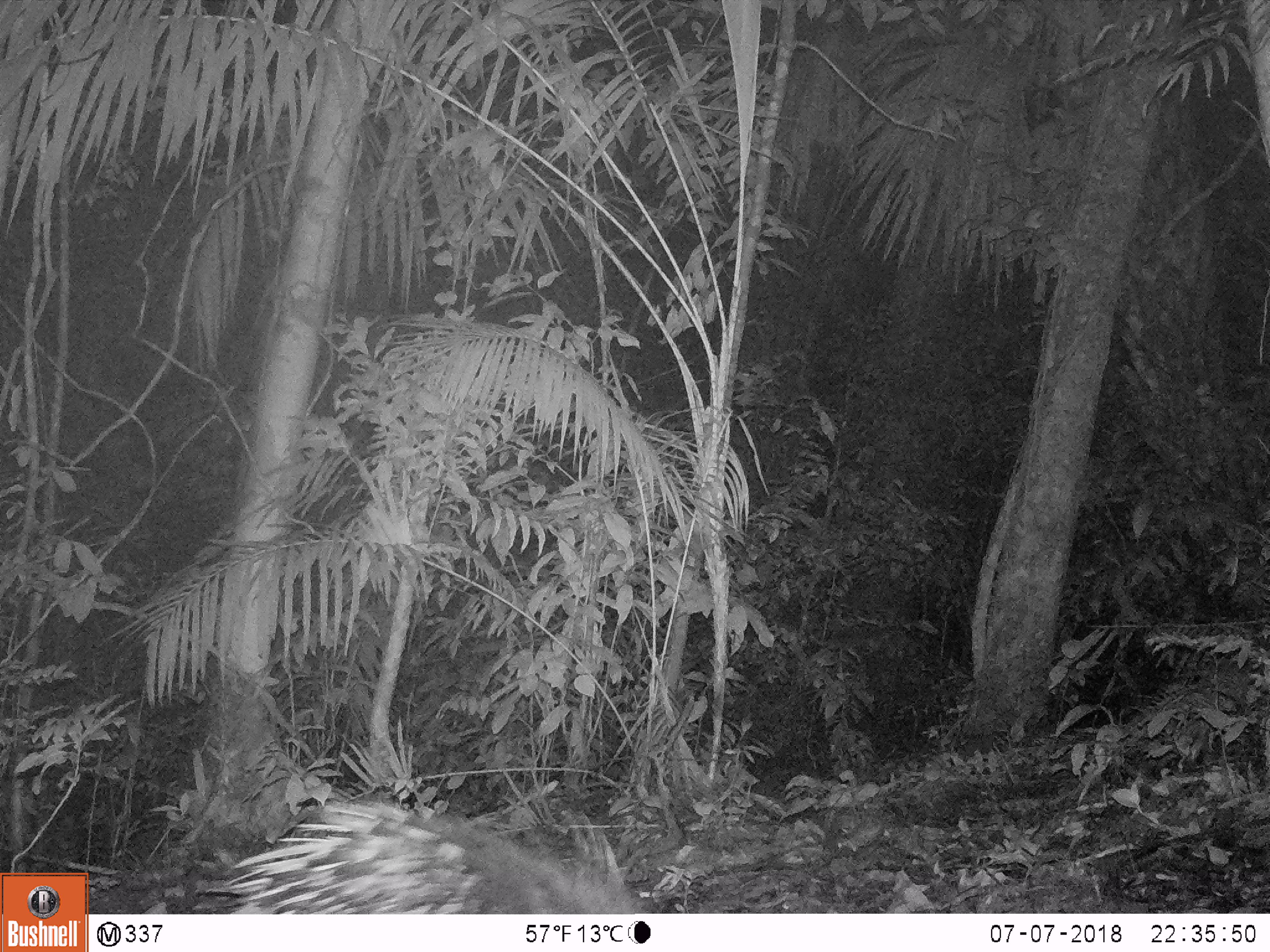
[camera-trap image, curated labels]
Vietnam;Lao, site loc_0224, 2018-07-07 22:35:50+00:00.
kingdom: Animalia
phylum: Chordata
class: Mammalia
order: Rodentia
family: Hystricidae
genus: Hystrix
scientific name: Hystrix brachyura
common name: malayan porcupine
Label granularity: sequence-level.